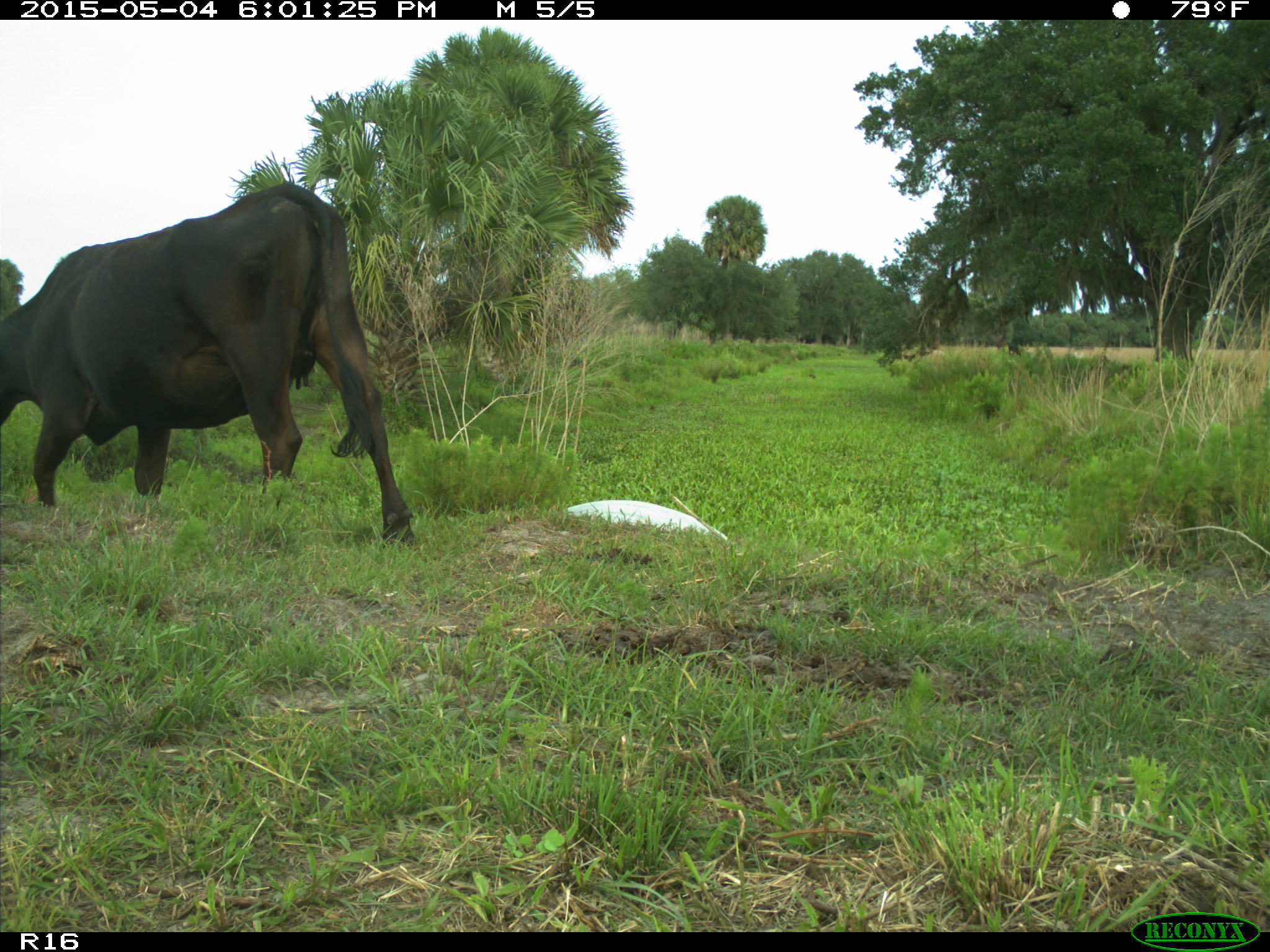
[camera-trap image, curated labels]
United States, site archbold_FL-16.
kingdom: Animalia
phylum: Chordata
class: Mammalia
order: Artiodactyla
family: Bovidae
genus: Bos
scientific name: Bos taurus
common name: domestic cow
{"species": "Bos taurus (domestic cow)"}